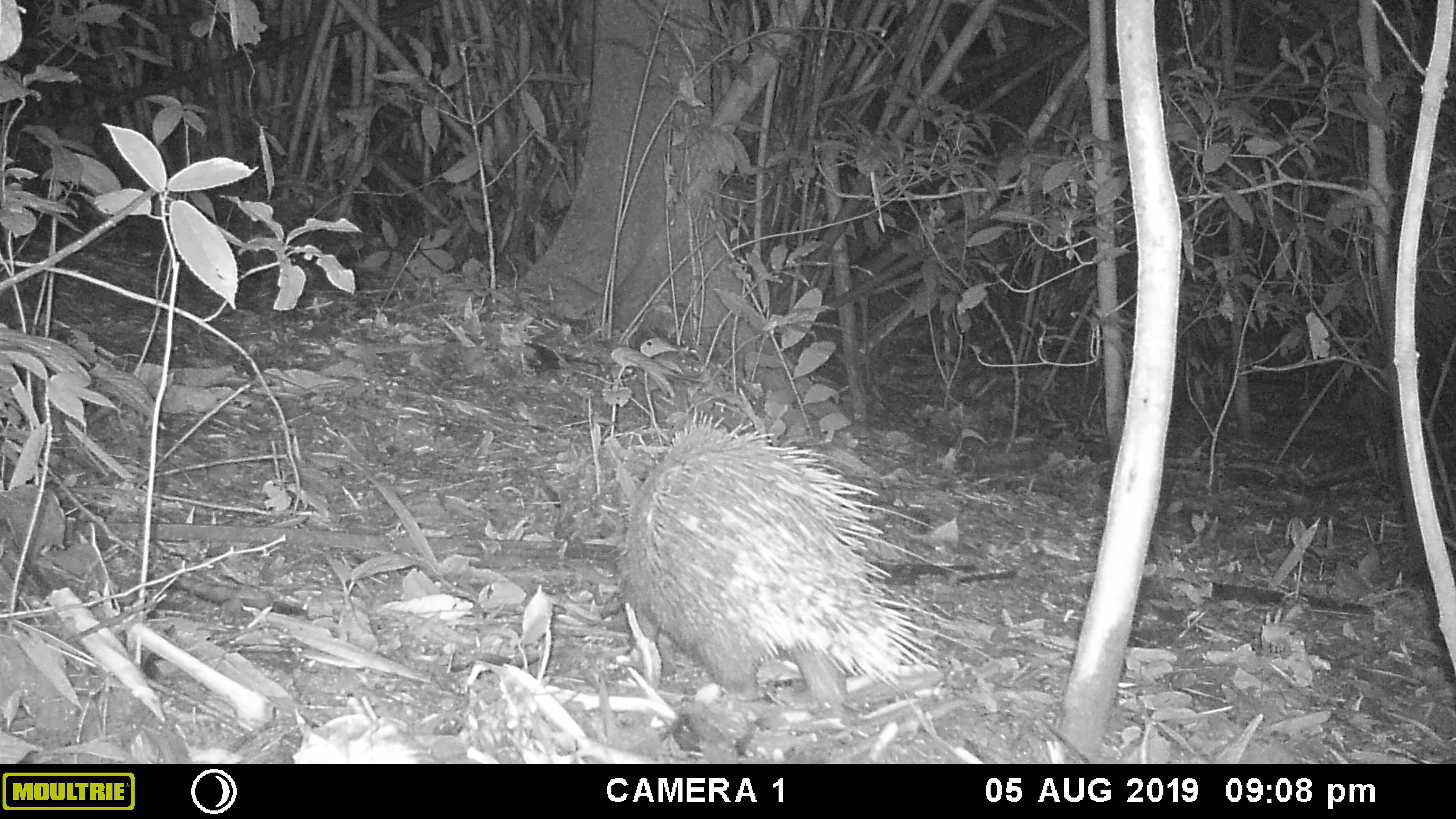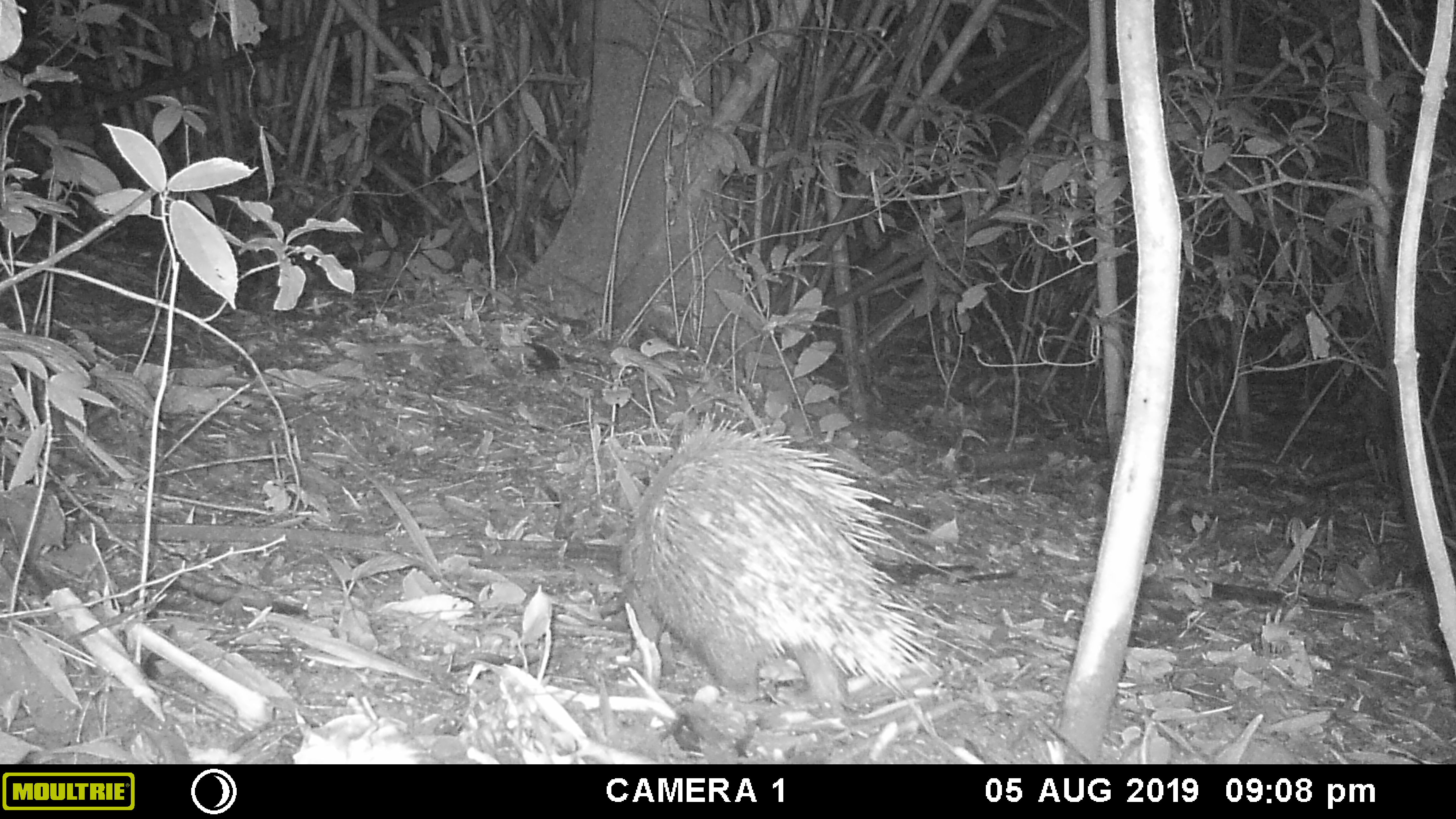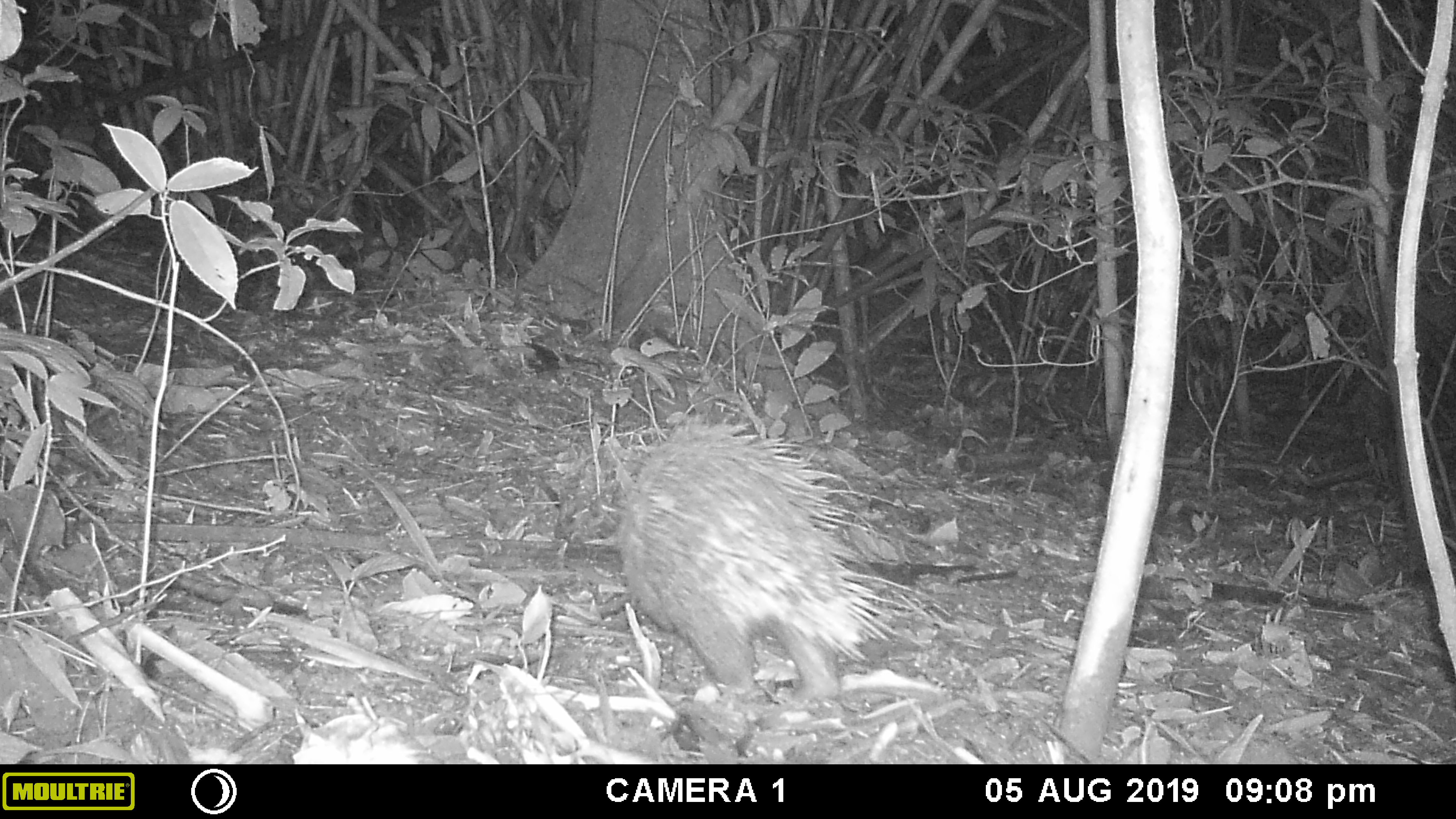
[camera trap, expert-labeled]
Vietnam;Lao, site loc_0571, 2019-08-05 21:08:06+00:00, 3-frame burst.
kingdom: Animalia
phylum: Chordata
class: Mammalia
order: Rodentia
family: Hystricidae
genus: Hystrix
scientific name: Hystrix brachyura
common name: malayan porcupine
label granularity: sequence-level